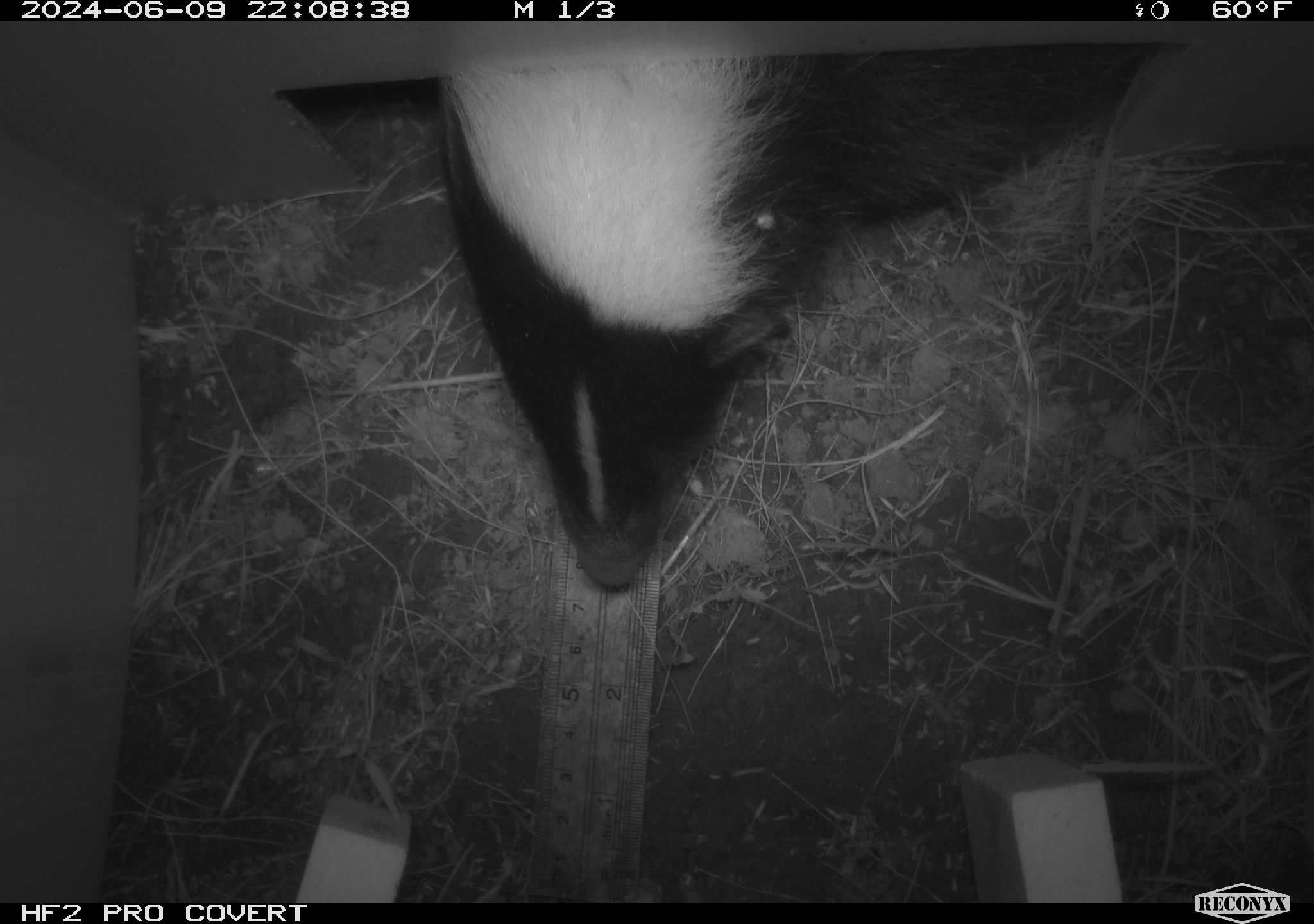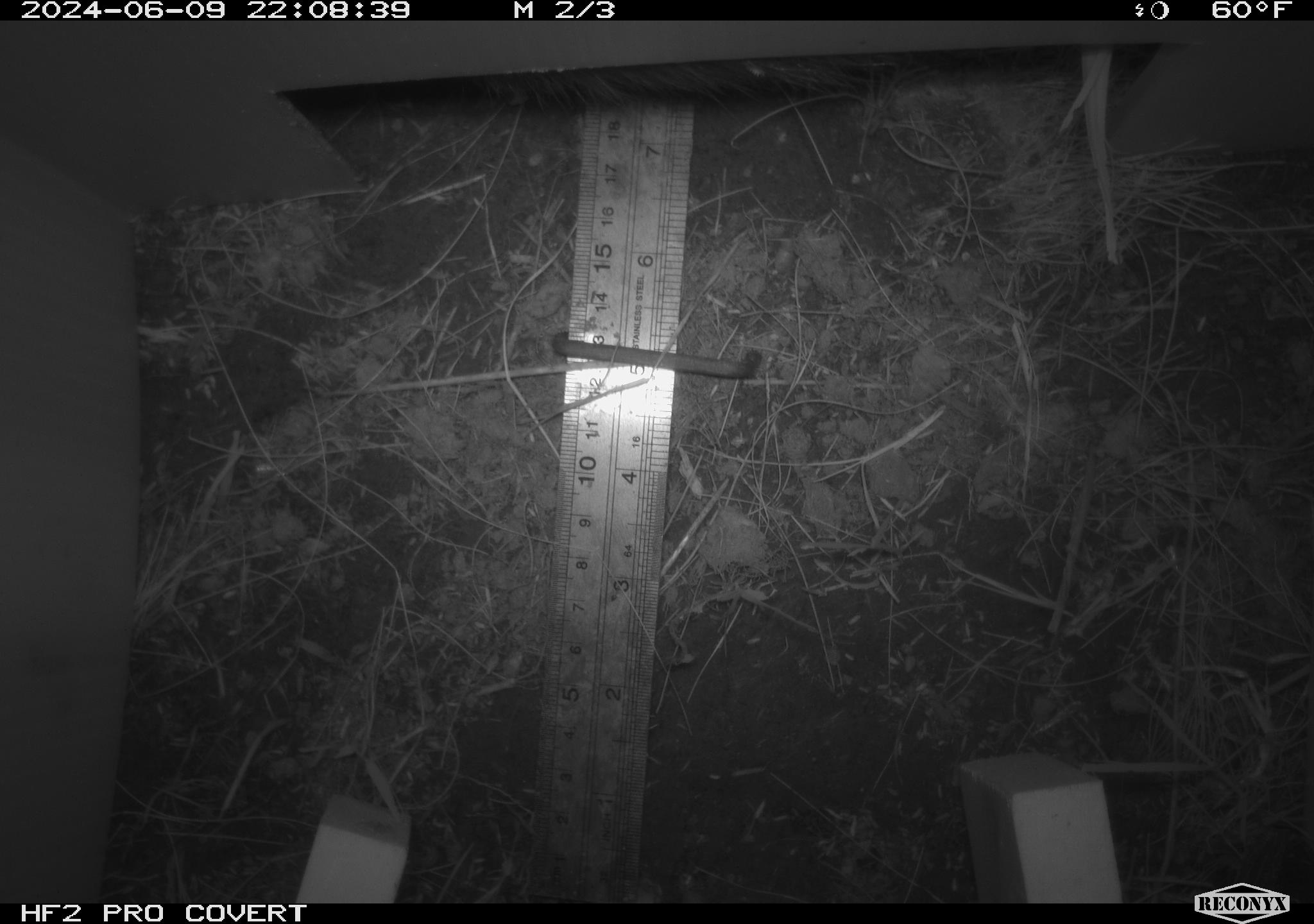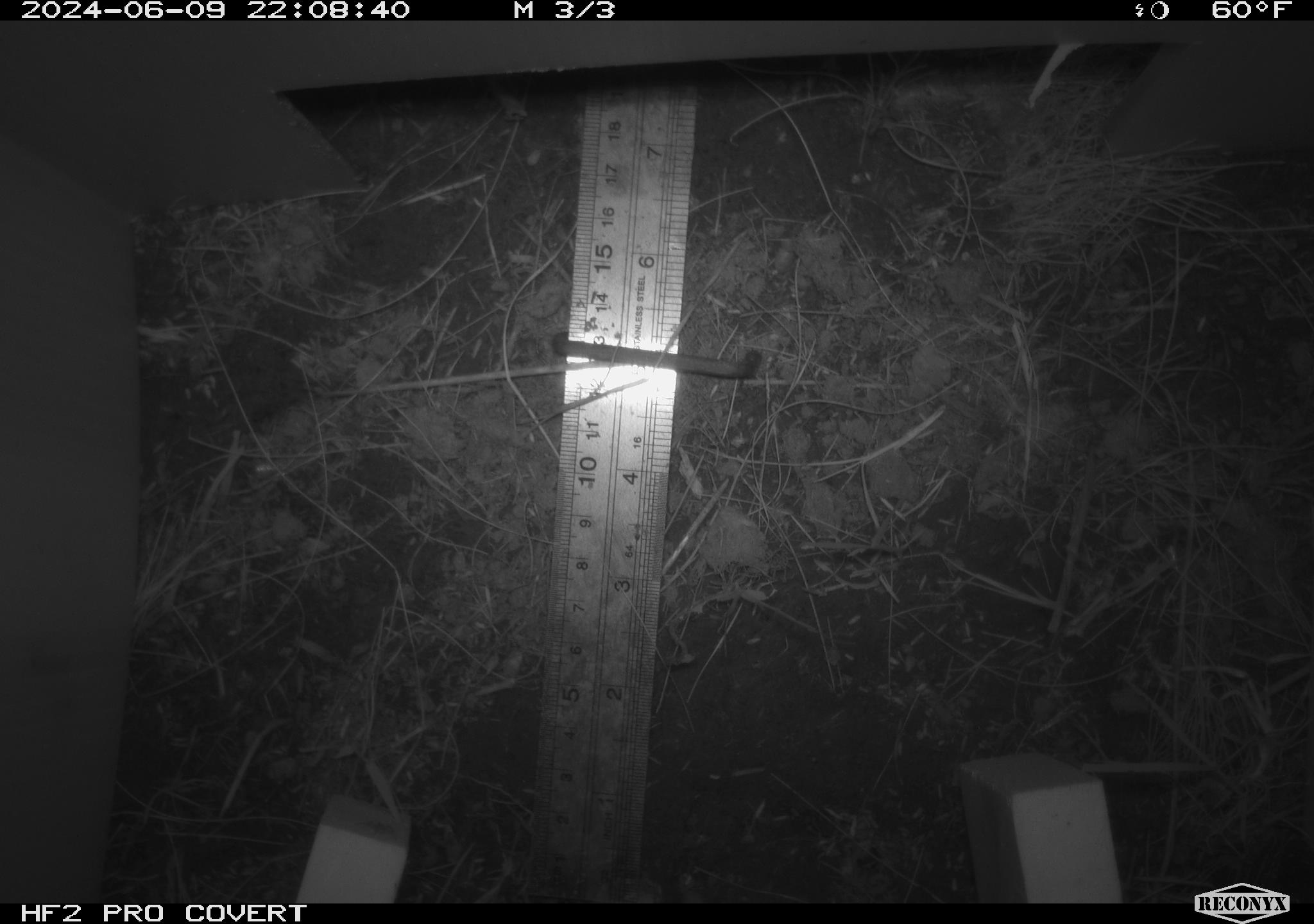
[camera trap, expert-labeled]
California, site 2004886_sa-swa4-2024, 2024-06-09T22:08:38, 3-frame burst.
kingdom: Animalia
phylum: Chordata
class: Mammalia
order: Carnivora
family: Mephitidae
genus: Mephitis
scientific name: Mephitis mephitis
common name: striped skunk